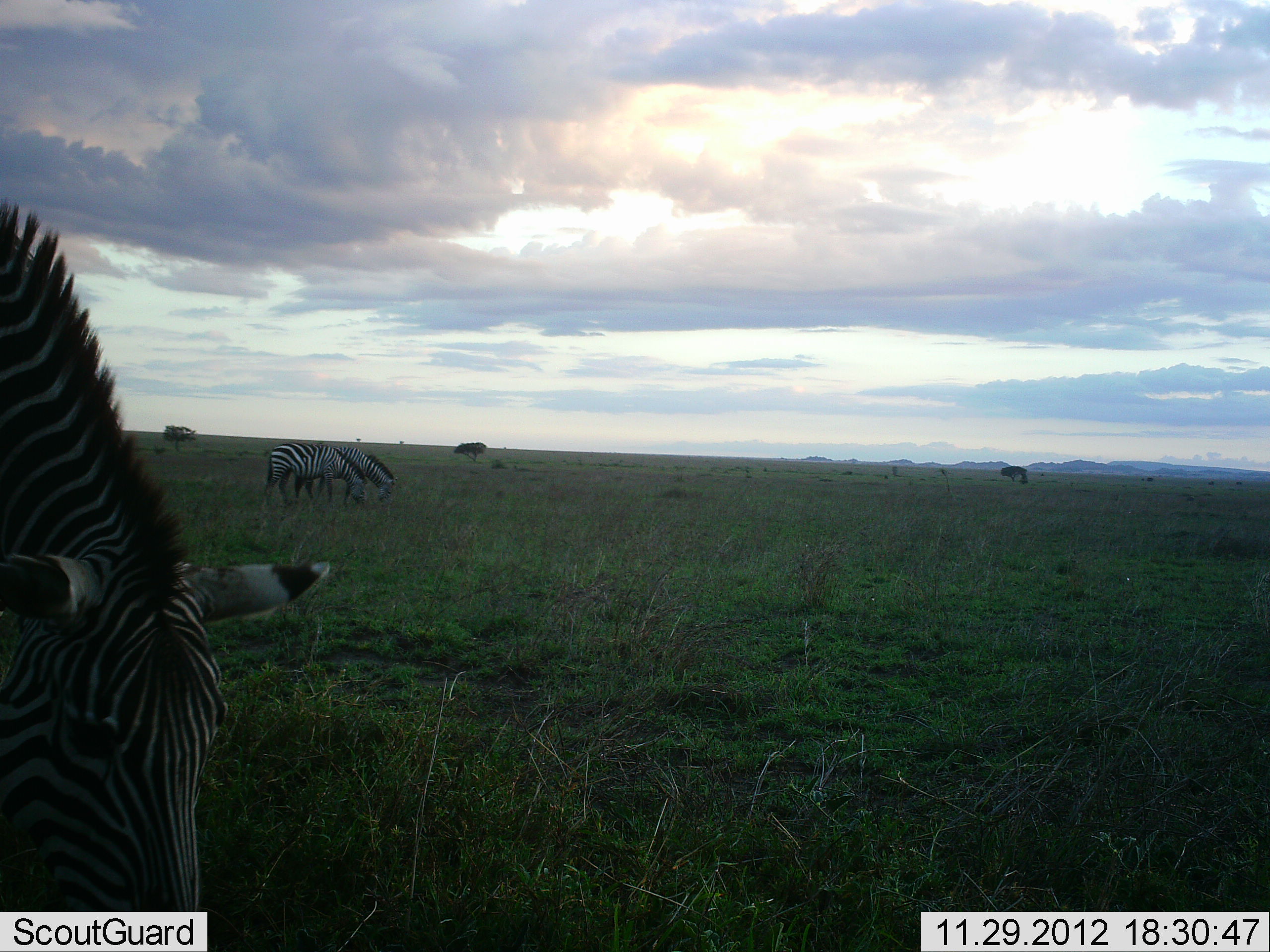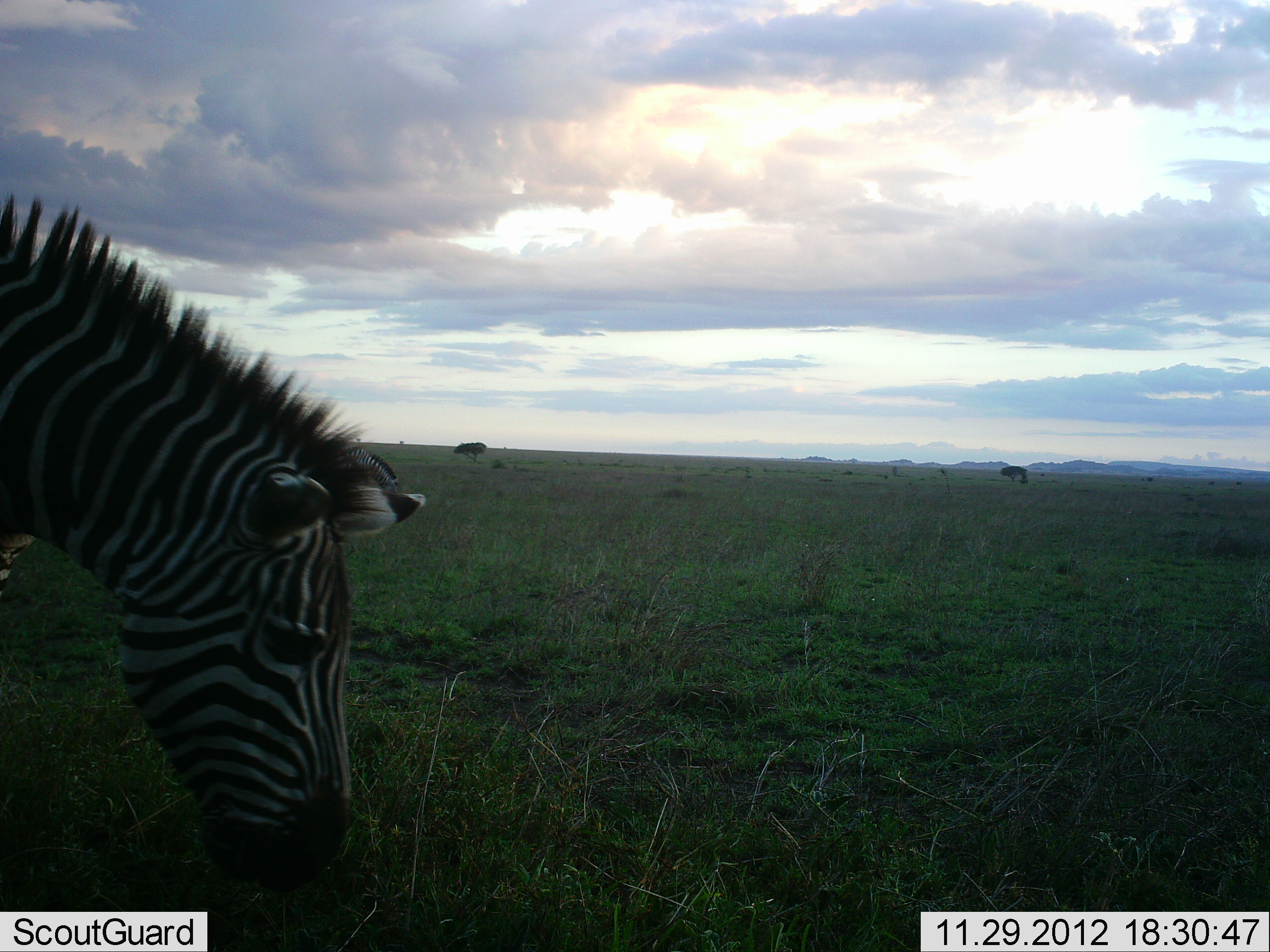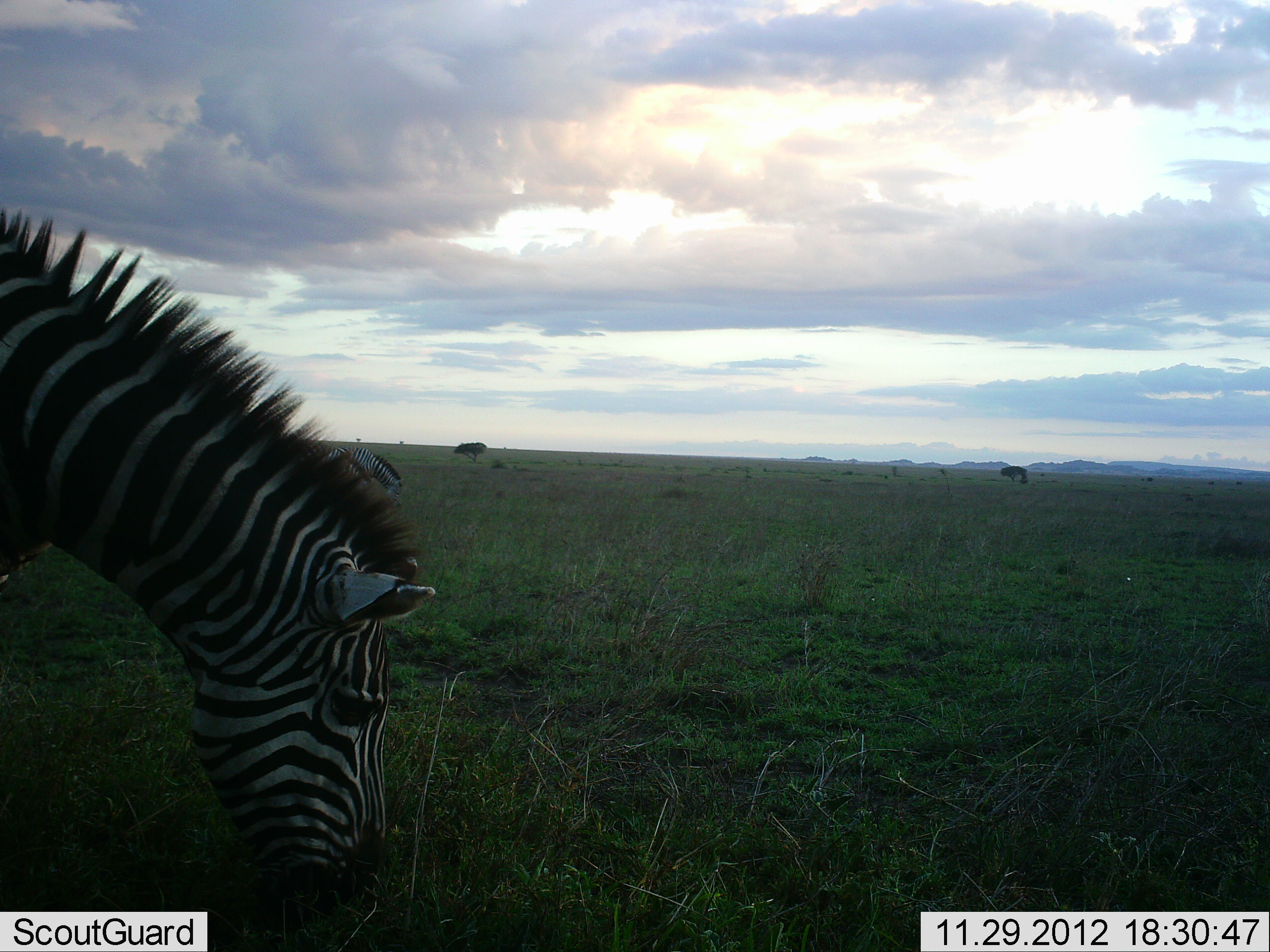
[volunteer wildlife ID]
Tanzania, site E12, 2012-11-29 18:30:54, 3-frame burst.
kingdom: Animalia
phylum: Chordata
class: Mammalia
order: Perissodactyla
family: Equidae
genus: Equus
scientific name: Equus quagga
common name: plains zebra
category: zebra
Zebra (plains zebra) (Equus quagga), count 3. Behavior (volunteer vote fractions): standing 30%, resting 0%, moving 10%, interacting 0%. Young present (vote fraction): 0%. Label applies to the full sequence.